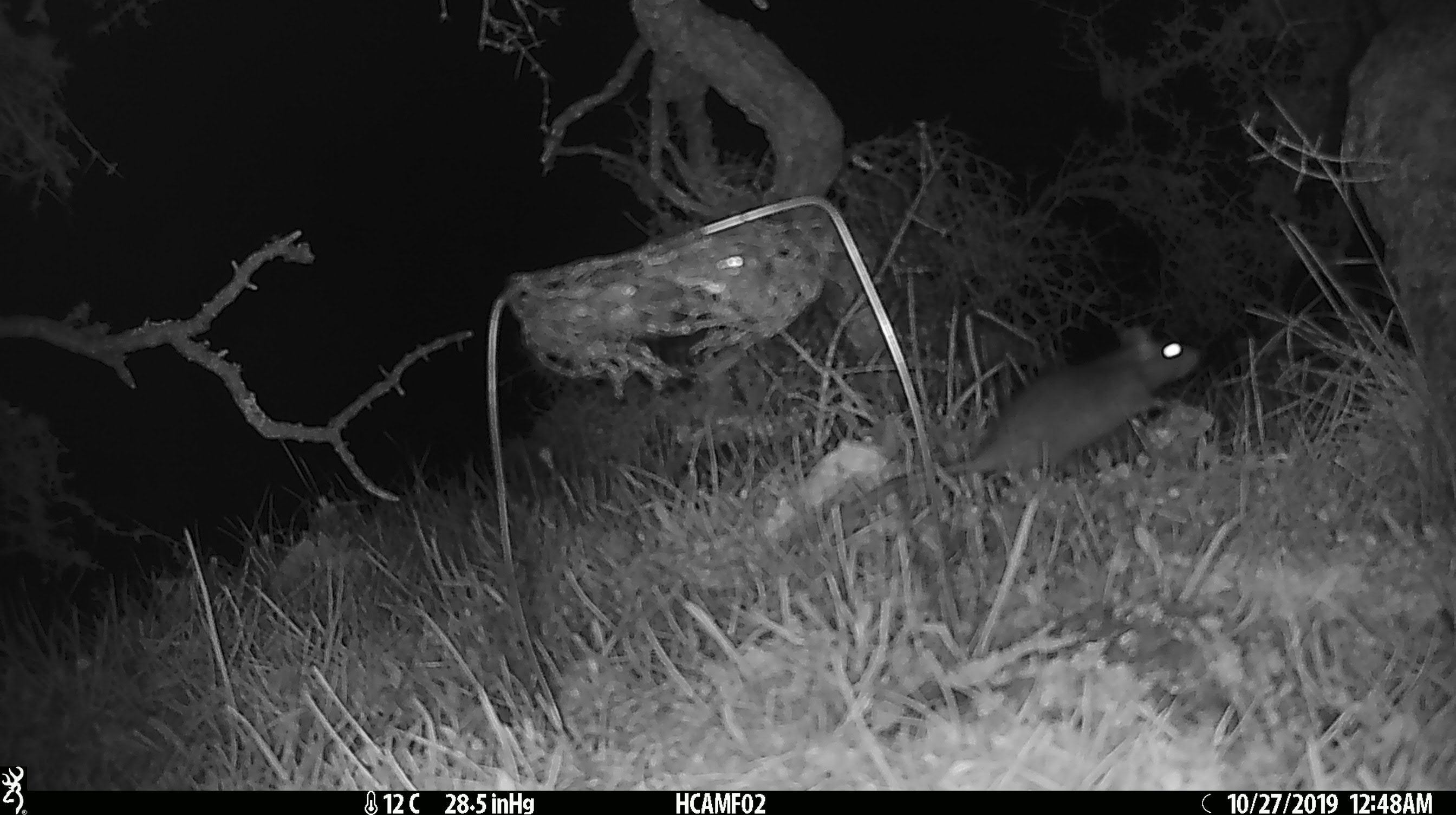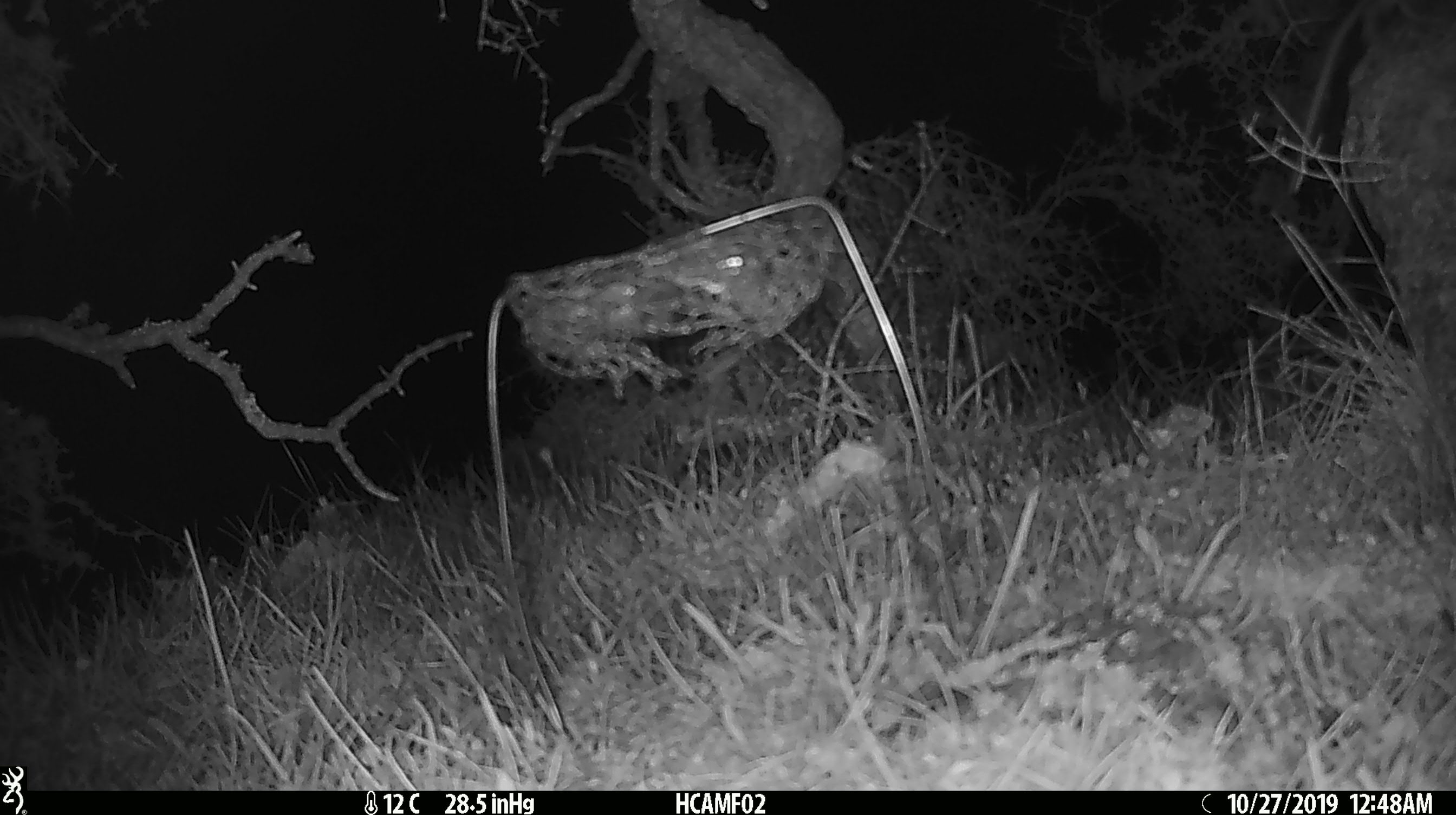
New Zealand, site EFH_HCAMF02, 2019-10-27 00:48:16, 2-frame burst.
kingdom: Animalia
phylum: Chordata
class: Mammalia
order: Rodentia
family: Muridae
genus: Rattus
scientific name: Rattus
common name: rat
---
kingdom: Animalia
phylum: Chordata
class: Mammalia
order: Rodentia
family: Muridae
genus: Mus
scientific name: Mus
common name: mouse